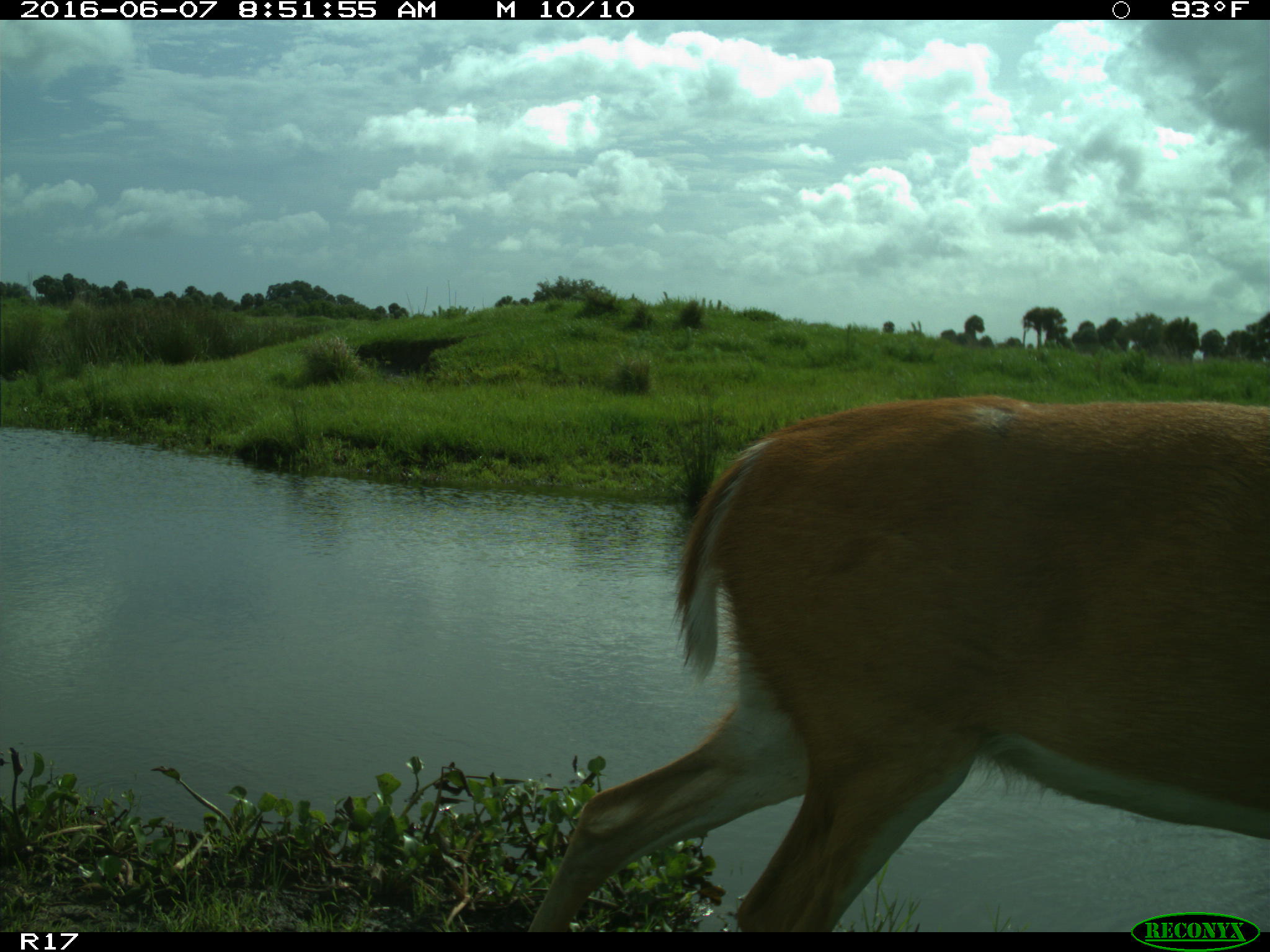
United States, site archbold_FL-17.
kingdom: Animalia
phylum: Chordata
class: Mammalia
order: Artiodactyla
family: Cervidae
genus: Odocoileus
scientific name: Odocoileus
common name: deer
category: unidentified deer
Unidentified deer (deer) (Odocoileus).